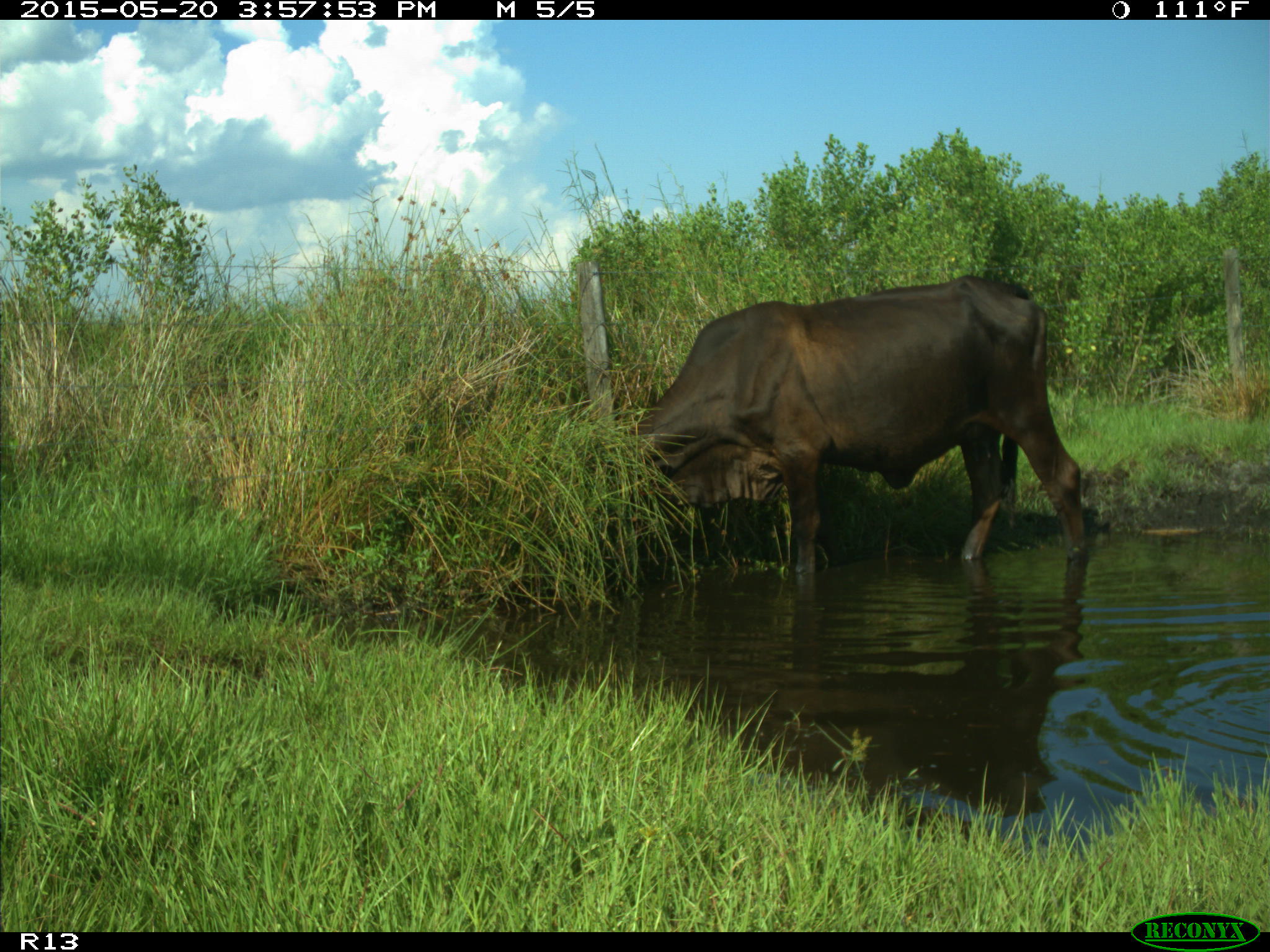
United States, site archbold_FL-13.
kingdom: Animalia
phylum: Chordata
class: Mammalia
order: Artiodactyla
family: Bovidae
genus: Bos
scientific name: Bos taurus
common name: domestic cow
Bos taurus (domestic cow).